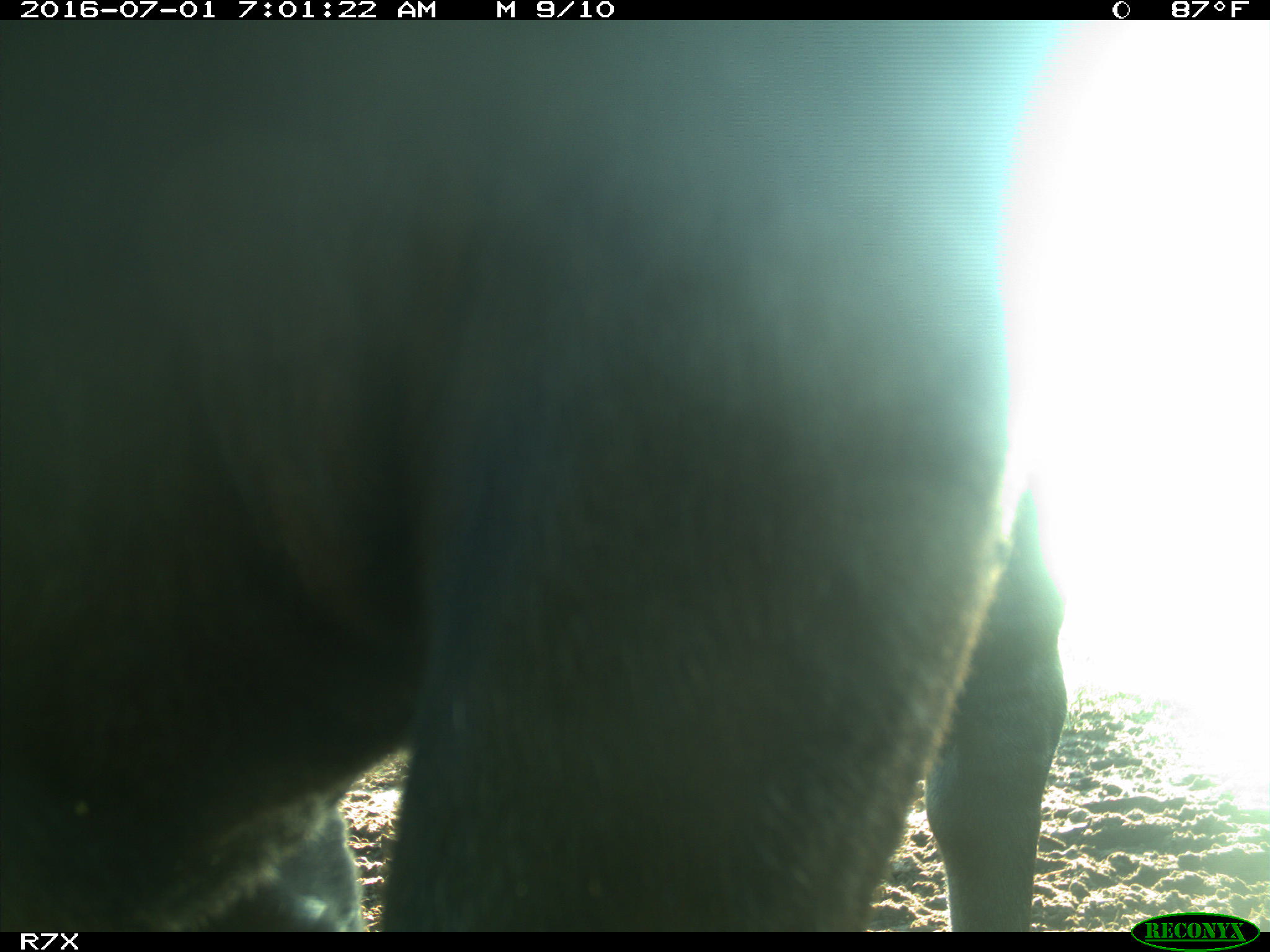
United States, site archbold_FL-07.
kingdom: Animalia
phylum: Chordata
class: Mammalia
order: Artiodactyla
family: Bovidae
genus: Bos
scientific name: Bos taurus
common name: domestic cow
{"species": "Bos taurus (domestic cow)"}